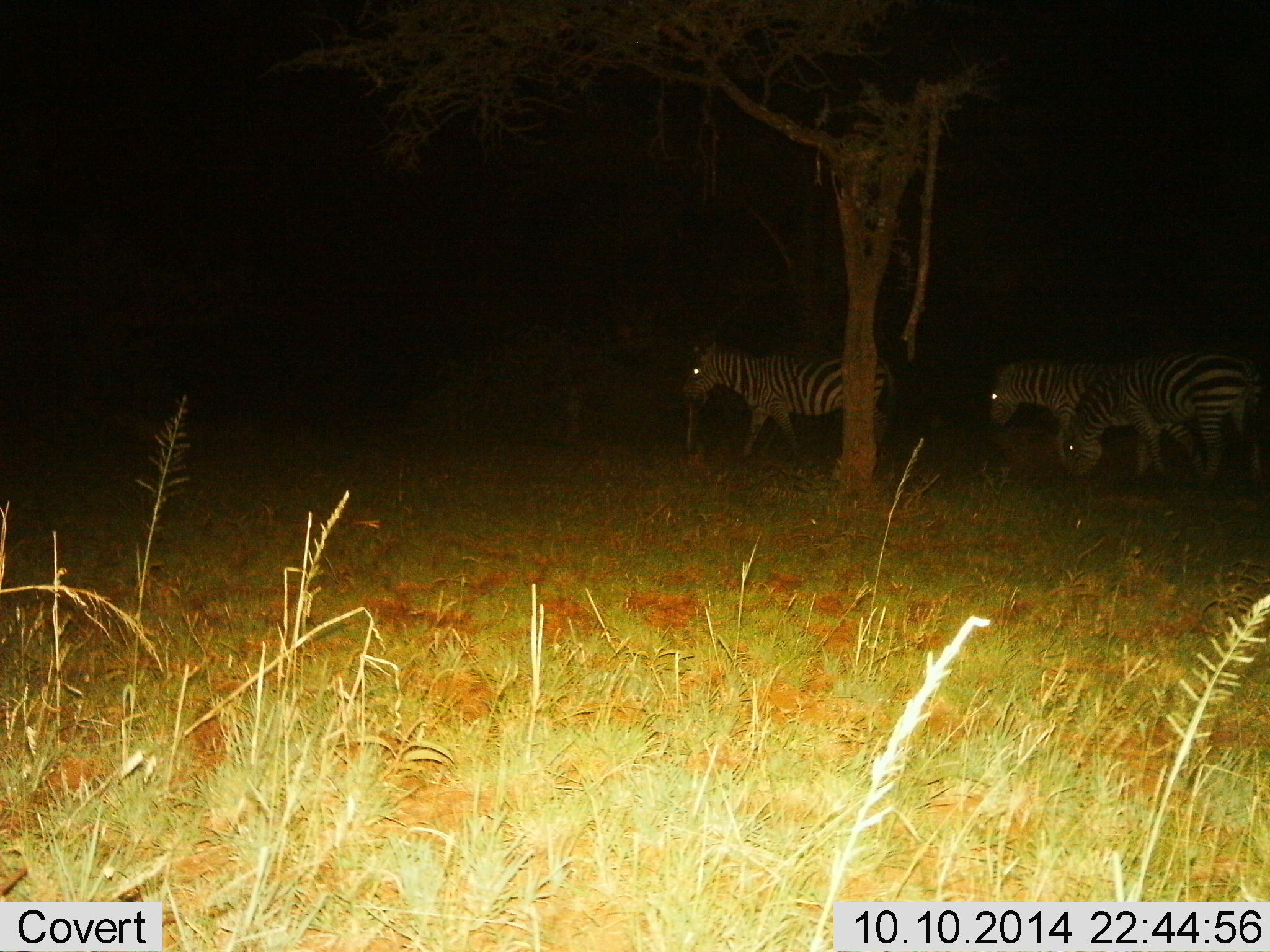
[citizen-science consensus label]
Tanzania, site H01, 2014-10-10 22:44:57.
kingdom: Animalia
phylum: Chordata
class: Mammalia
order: Perissodactyla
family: Equidae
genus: Equus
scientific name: Equus quagga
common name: plains zebra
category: zebra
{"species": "zebra (plains zebra) (Equus quagga)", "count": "3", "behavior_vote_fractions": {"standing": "20%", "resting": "0%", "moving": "80%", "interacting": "0%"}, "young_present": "0%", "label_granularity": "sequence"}